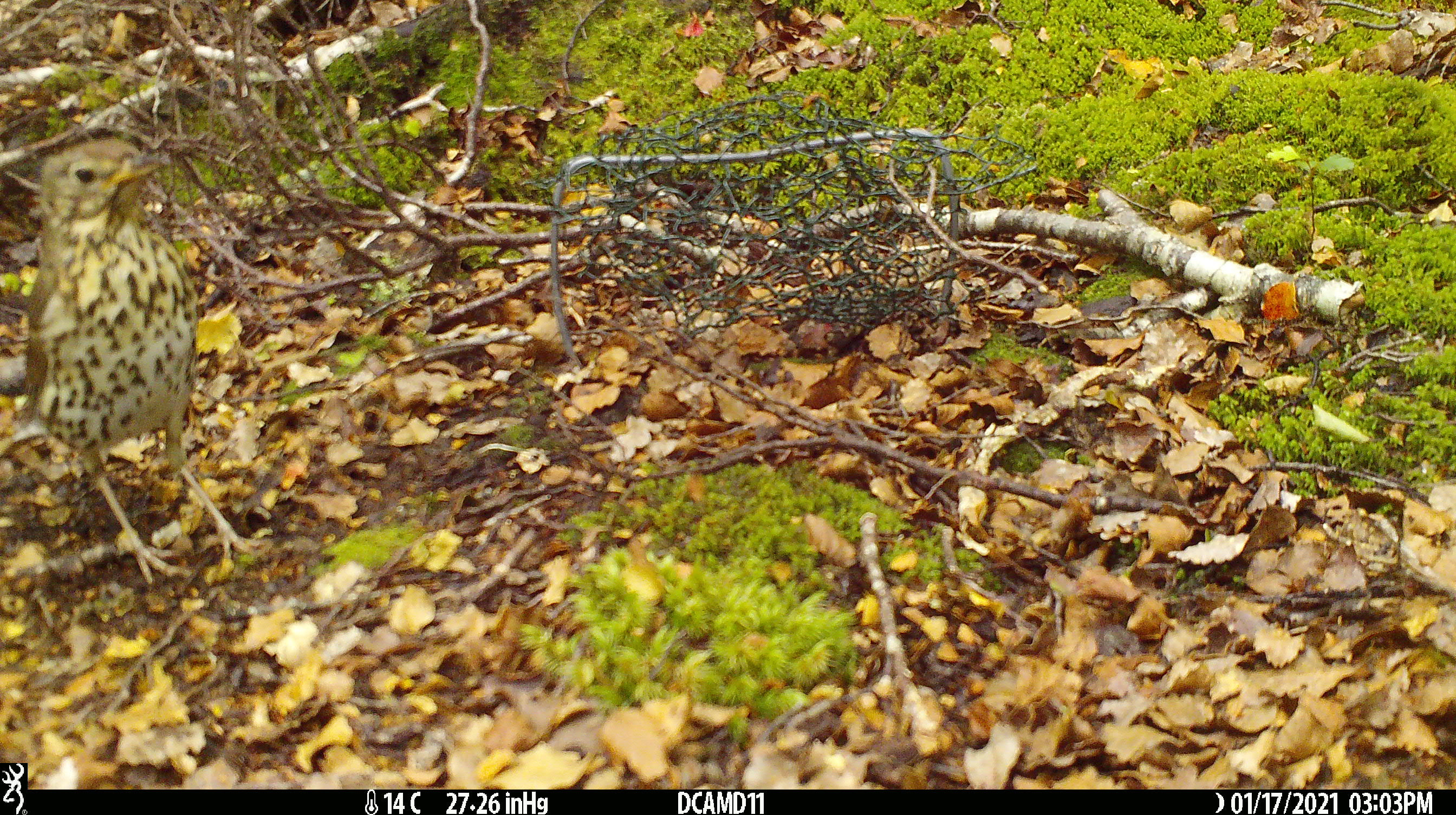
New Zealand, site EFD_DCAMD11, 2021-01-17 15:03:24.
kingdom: Animalia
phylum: Chordata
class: Aves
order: Passeriformes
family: Turdidae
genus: Turdus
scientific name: Turdus philomelos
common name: song thrush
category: thrush